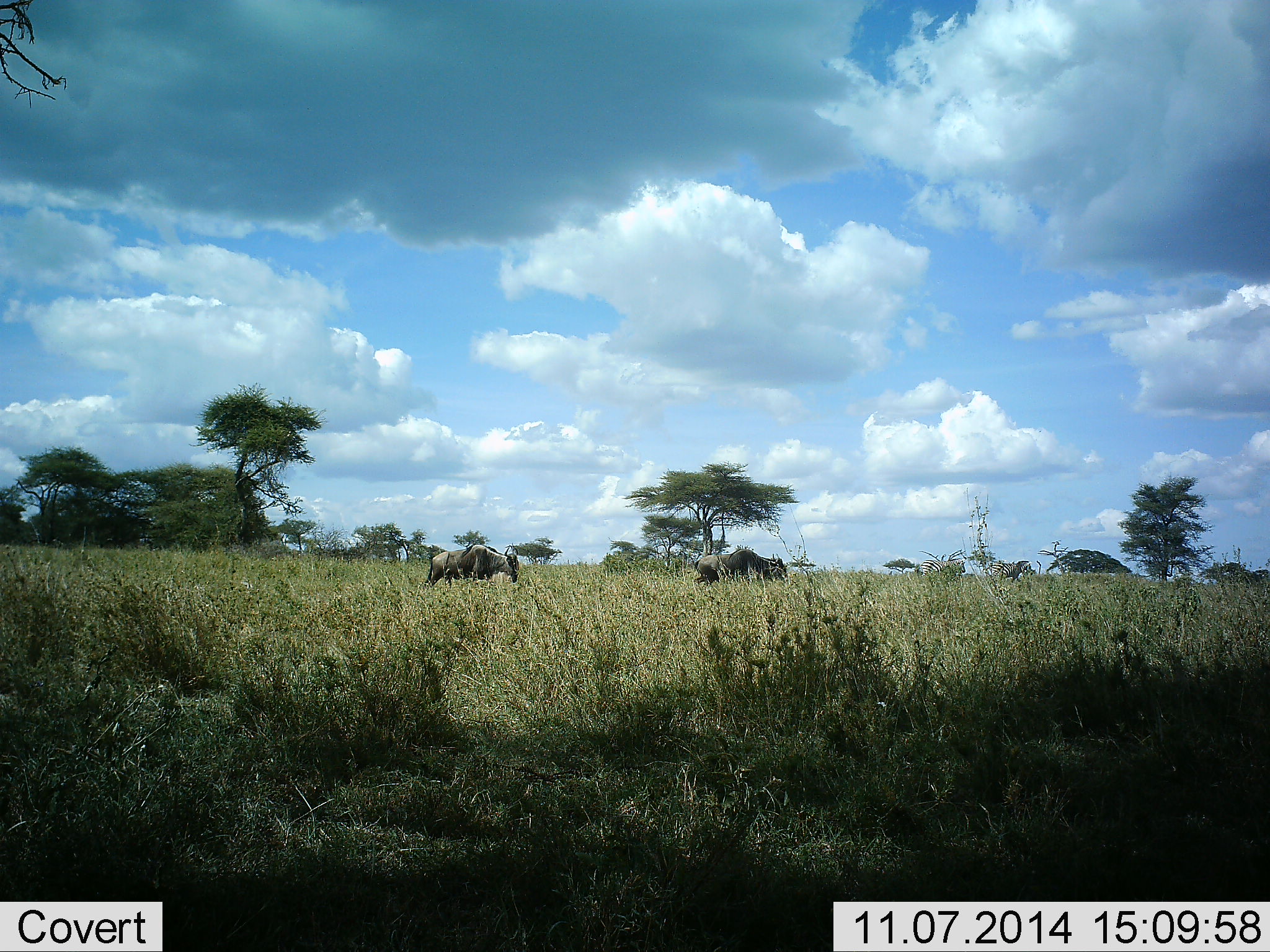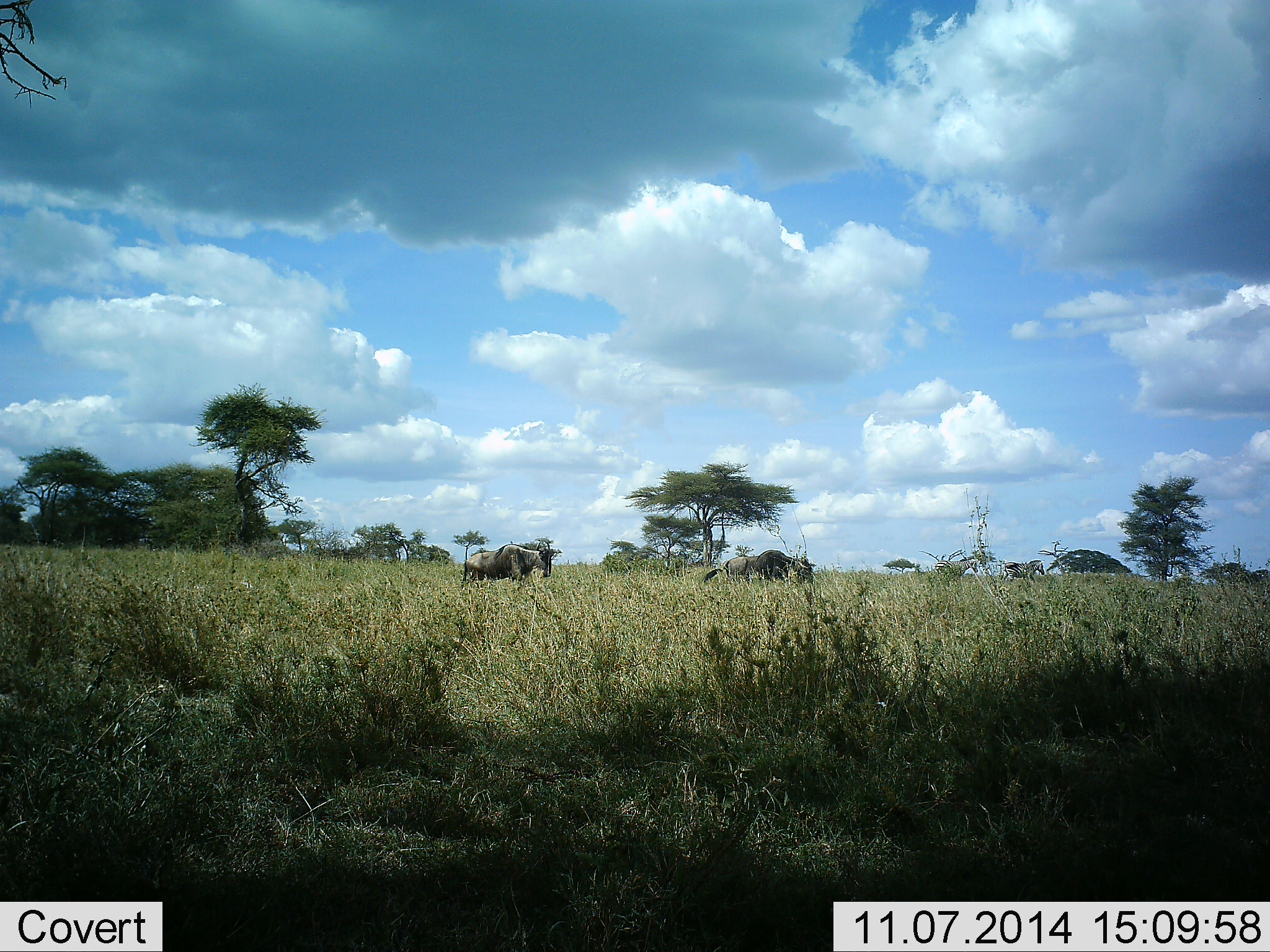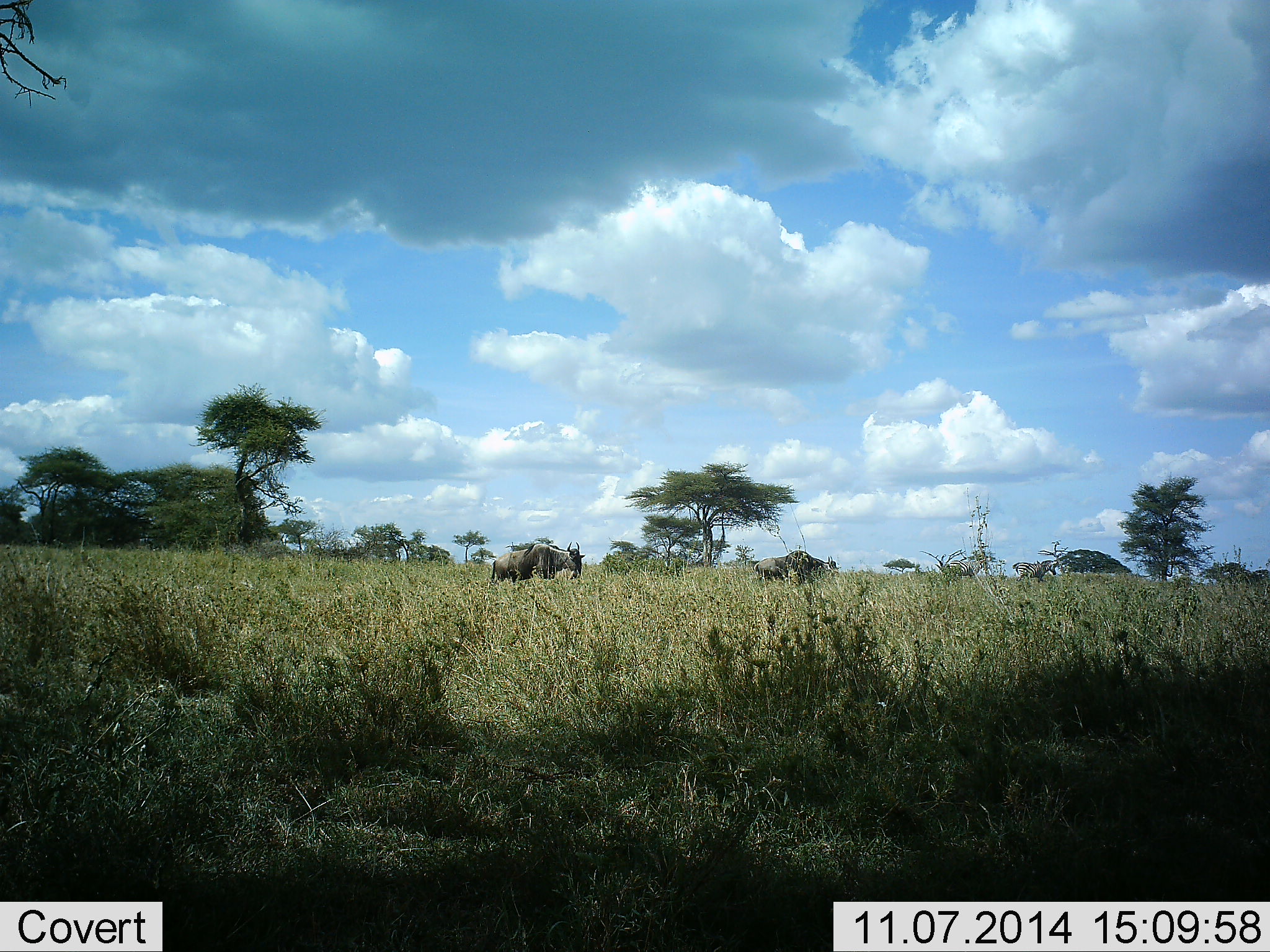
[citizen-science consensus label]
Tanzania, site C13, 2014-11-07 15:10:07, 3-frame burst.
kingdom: Animalia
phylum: Chordata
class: Mammalia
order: Artiodactyla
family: Bovidae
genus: Connochaetes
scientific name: Connochaetes taurinus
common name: blue wildebeest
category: wildebeest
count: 3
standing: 15%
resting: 0%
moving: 85%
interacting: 0%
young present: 0%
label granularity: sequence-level